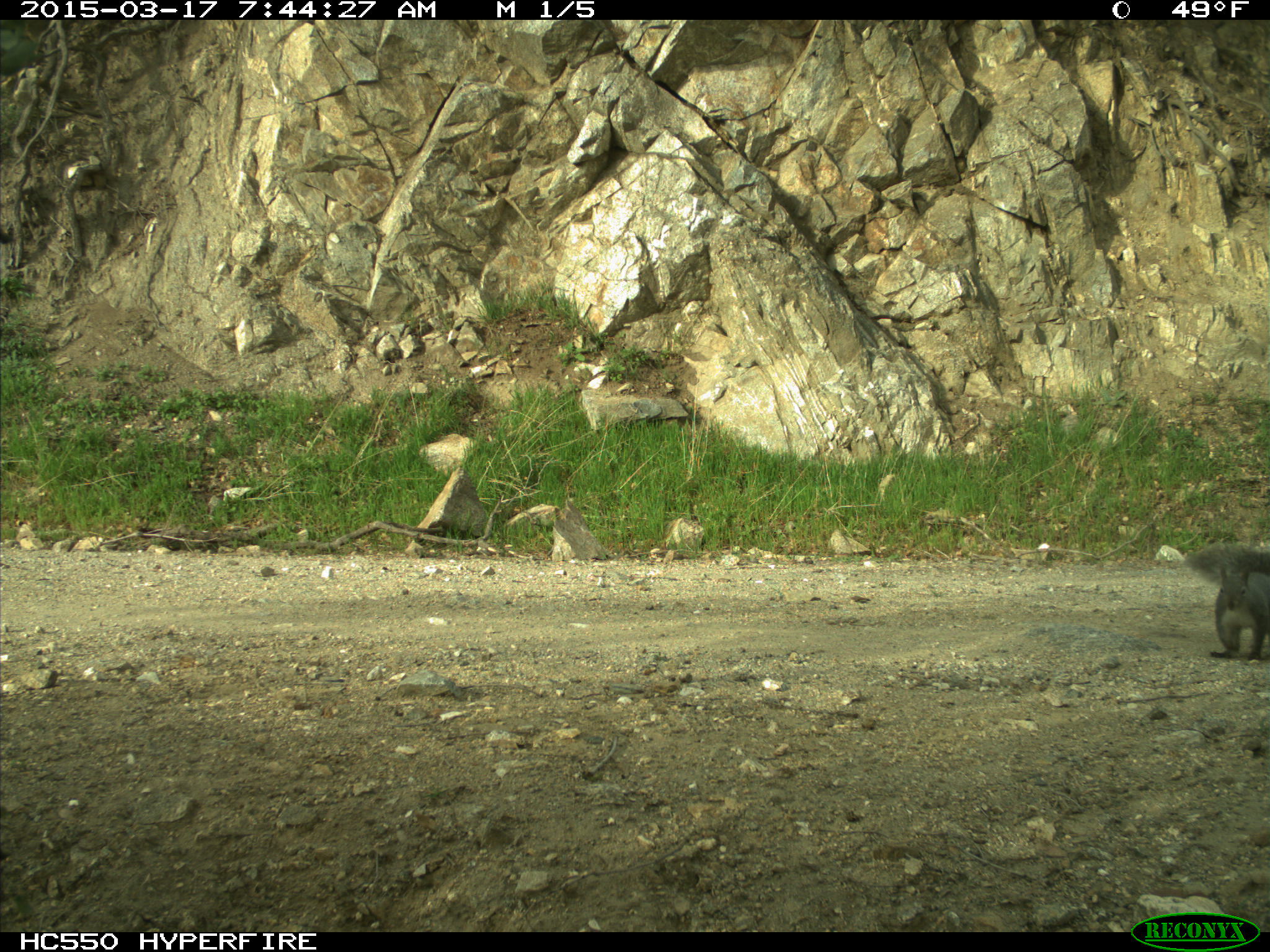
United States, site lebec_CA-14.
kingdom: Animalia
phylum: Chordata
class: Mammalia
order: Rodentia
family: Sciuridae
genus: Sciurus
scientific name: Sciurus carolinensis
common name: eastern gray squirrel